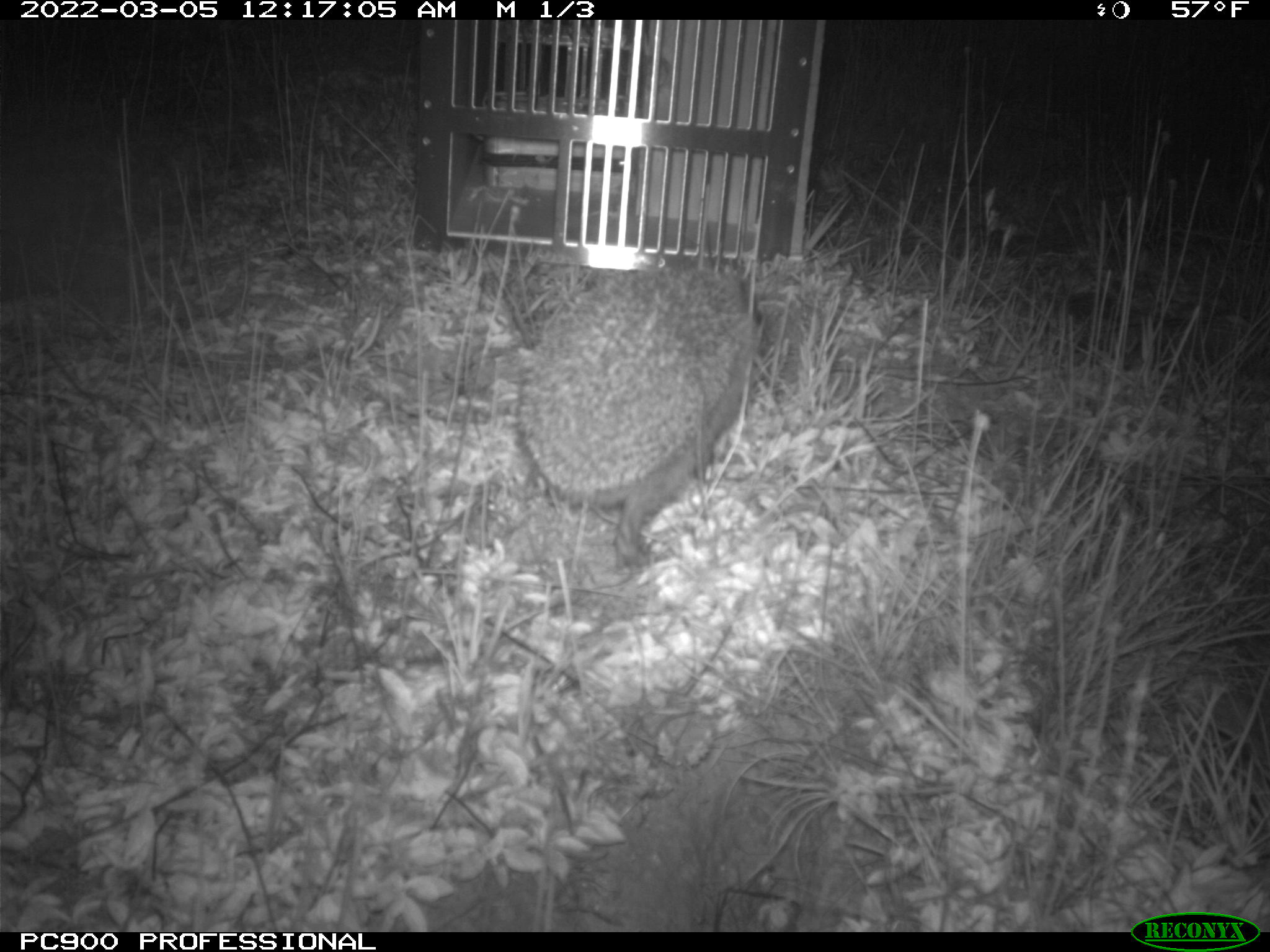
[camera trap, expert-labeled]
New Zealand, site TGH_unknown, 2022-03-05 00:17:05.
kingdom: Animalia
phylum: Chordata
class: Mammalia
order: Eulipotyphla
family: Erinaceidae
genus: Erinaceus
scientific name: Erinaceus europaeus europaeus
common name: european hedgehog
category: hedgehog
Hedgehog (european hedgehog) (Erinaceus europaeus europaeus).